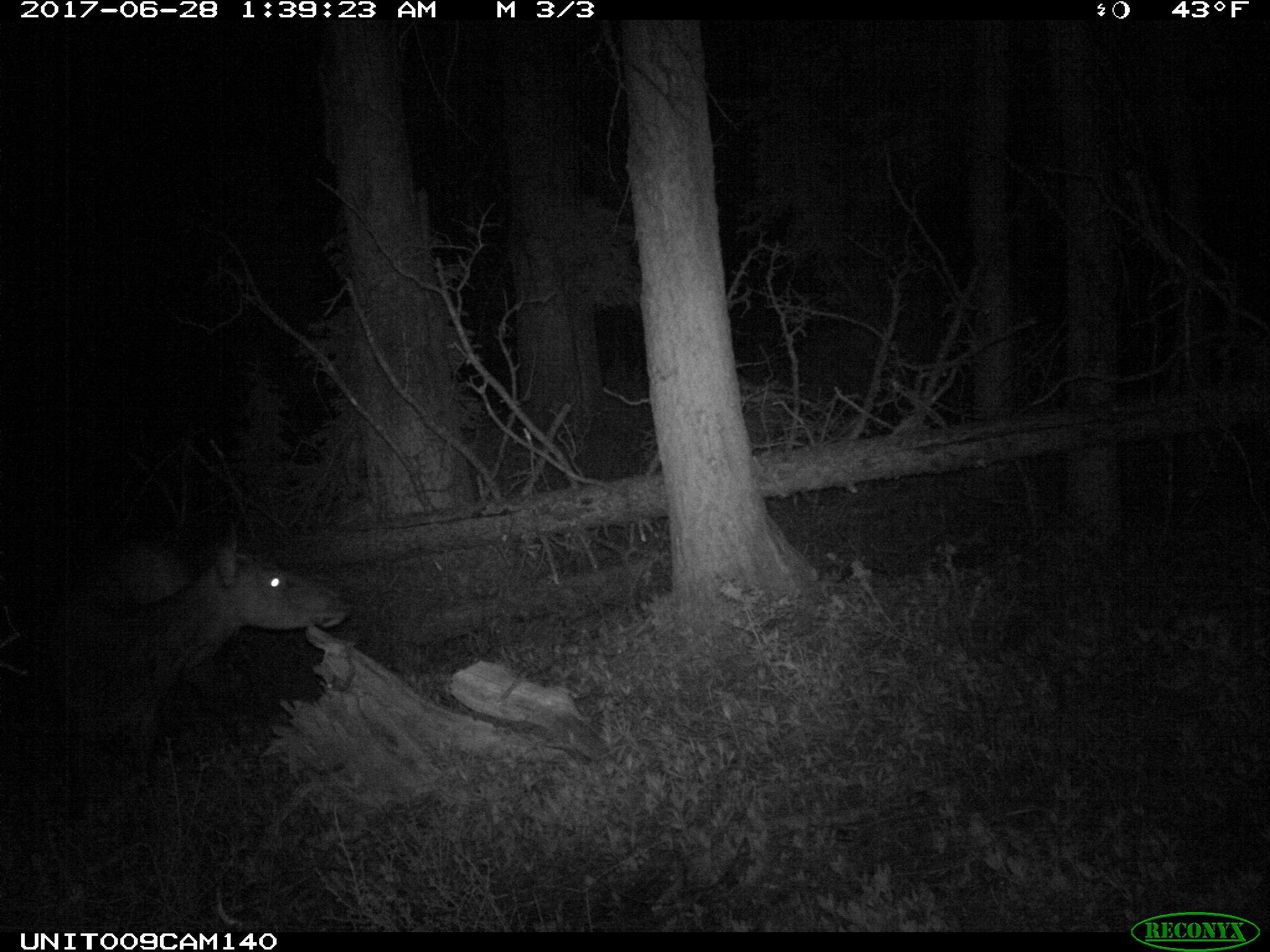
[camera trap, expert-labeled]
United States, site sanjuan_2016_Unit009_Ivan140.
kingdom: Animalia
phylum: Chordata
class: Mammalia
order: Artiodactyla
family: Cervidae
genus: Cervus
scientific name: Cervus elaphus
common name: red deer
Cervus elaphus (red deer).